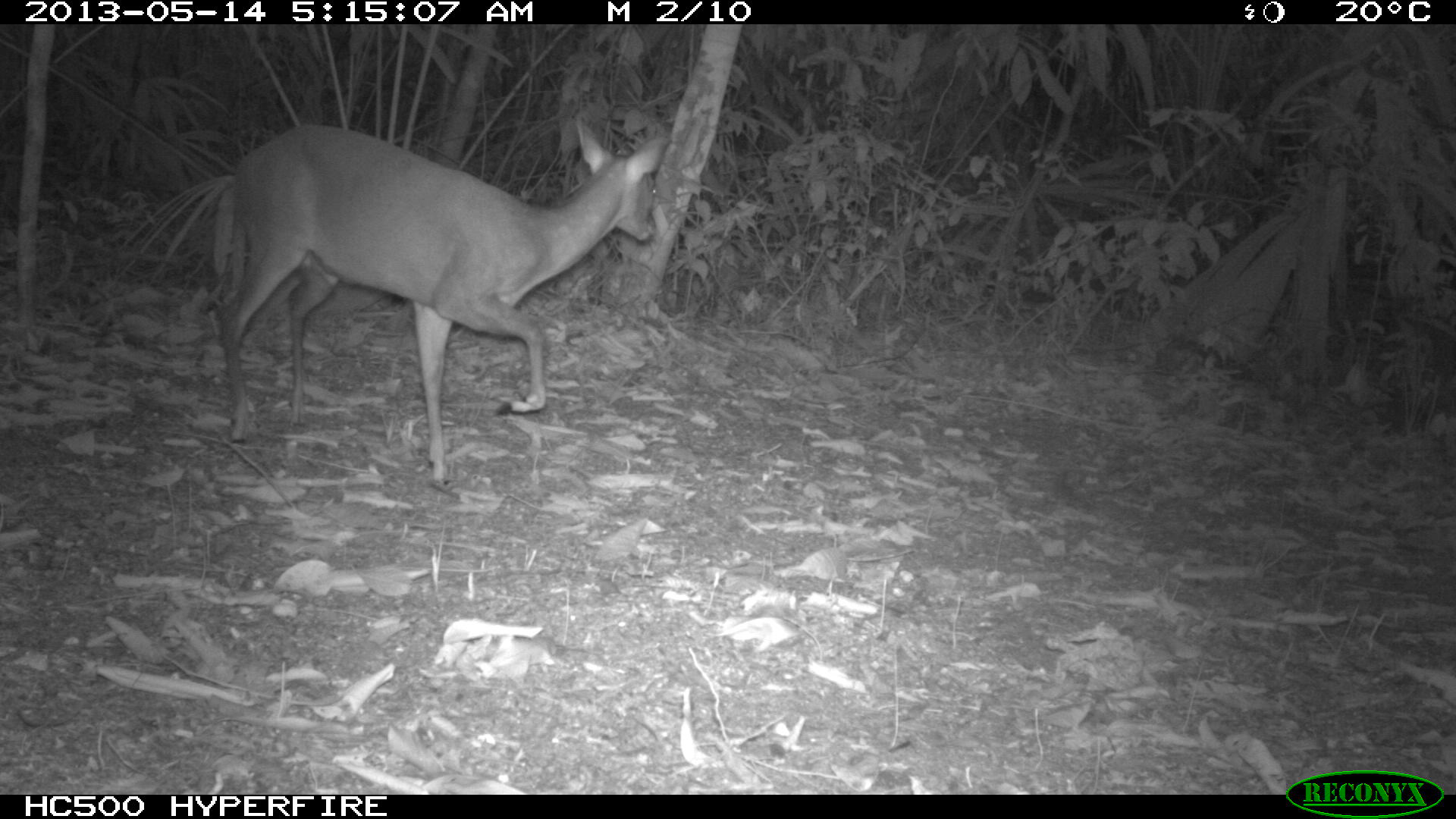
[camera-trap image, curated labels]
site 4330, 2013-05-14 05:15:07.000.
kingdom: Animalia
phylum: Chordata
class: Mammalia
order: Artiodactyla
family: Cervidae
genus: Mazama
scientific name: Mazama temama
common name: central american red brocket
Mazama temama (central american red brocket), count 1, sex female.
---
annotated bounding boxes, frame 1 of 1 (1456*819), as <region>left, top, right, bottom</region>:
mazama temama: <region>214, 110, 667, 487</region>